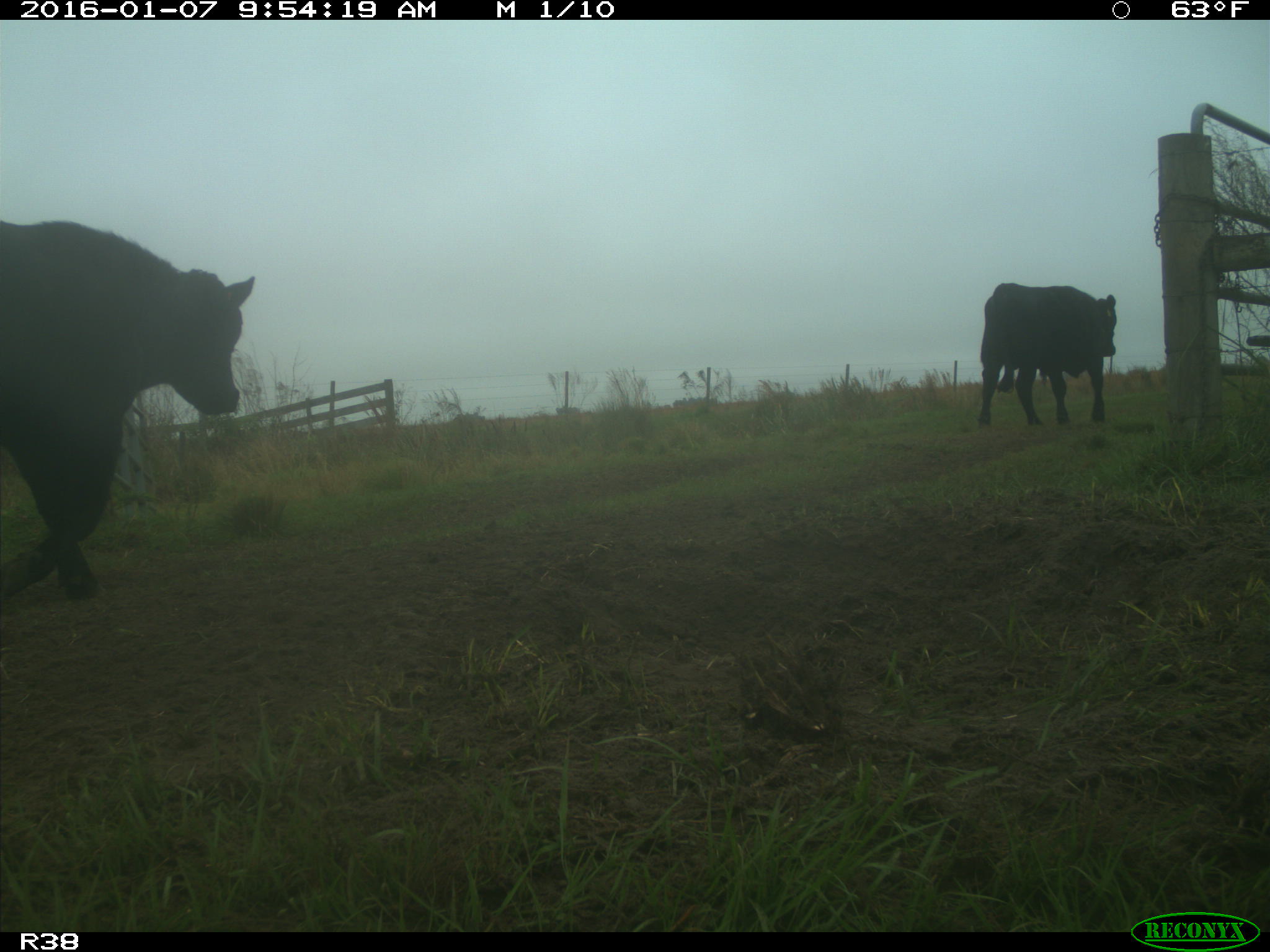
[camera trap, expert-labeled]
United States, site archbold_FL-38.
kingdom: Animalia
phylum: Chordata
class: Mammalia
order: Artiodactyla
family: Bovidae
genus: Bos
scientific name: Bos taurus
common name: domestic cow